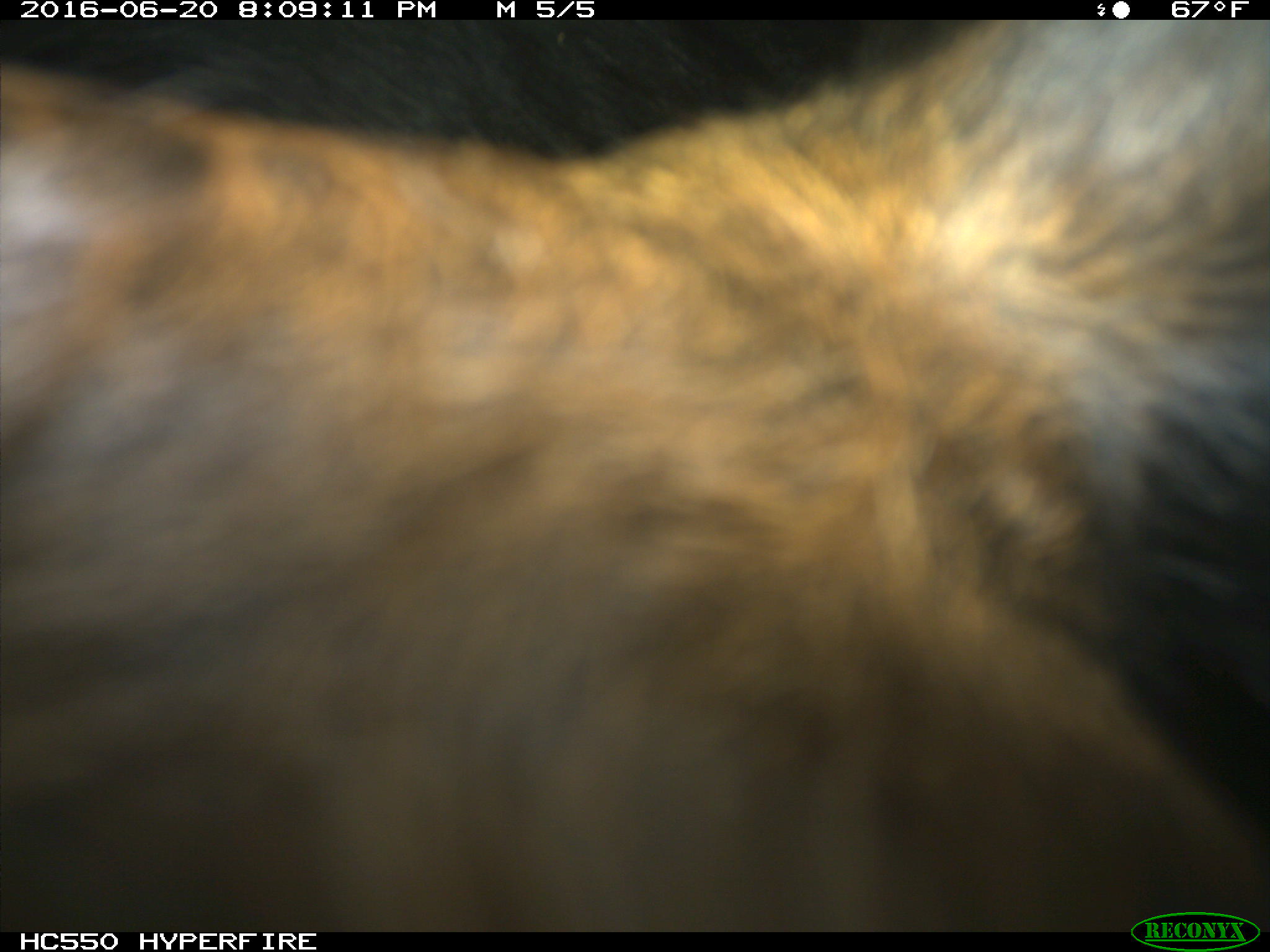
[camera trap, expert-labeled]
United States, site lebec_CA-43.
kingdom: Animalia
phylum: Chordata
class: Mammalia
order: Artiodactyla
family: Bovidae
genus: Bos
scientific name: Bos taurus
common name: domestic cow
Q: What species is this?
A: Bos taurus (domestic cow).